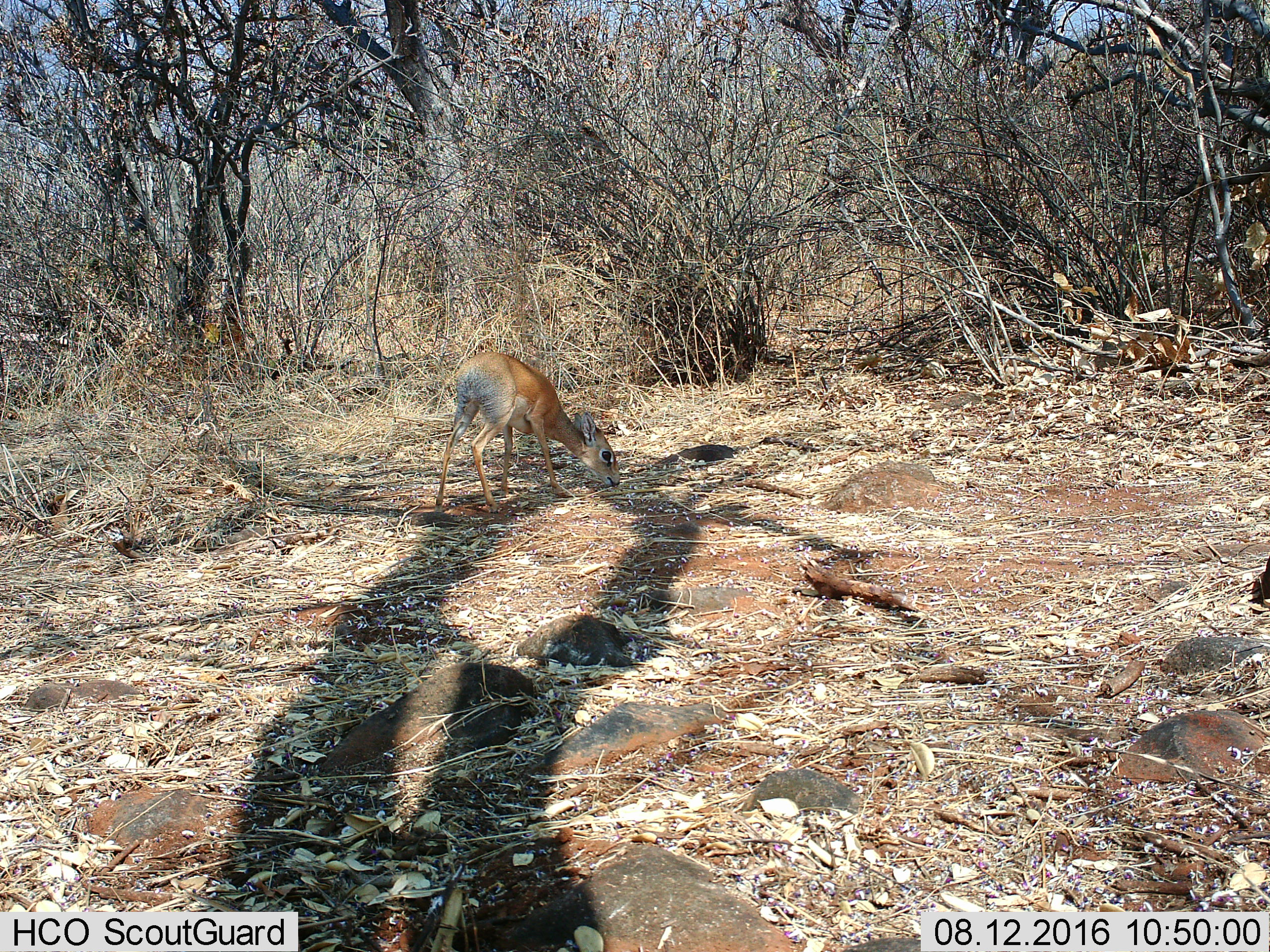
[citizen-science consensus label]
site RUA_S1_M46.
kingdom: Animalia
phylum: Chordata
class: Mammalia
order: Artiodactyla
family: Bovidae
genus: Madoqua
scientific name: Madoqua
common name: dik-dik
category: dikdik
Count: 1.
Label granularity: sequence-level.